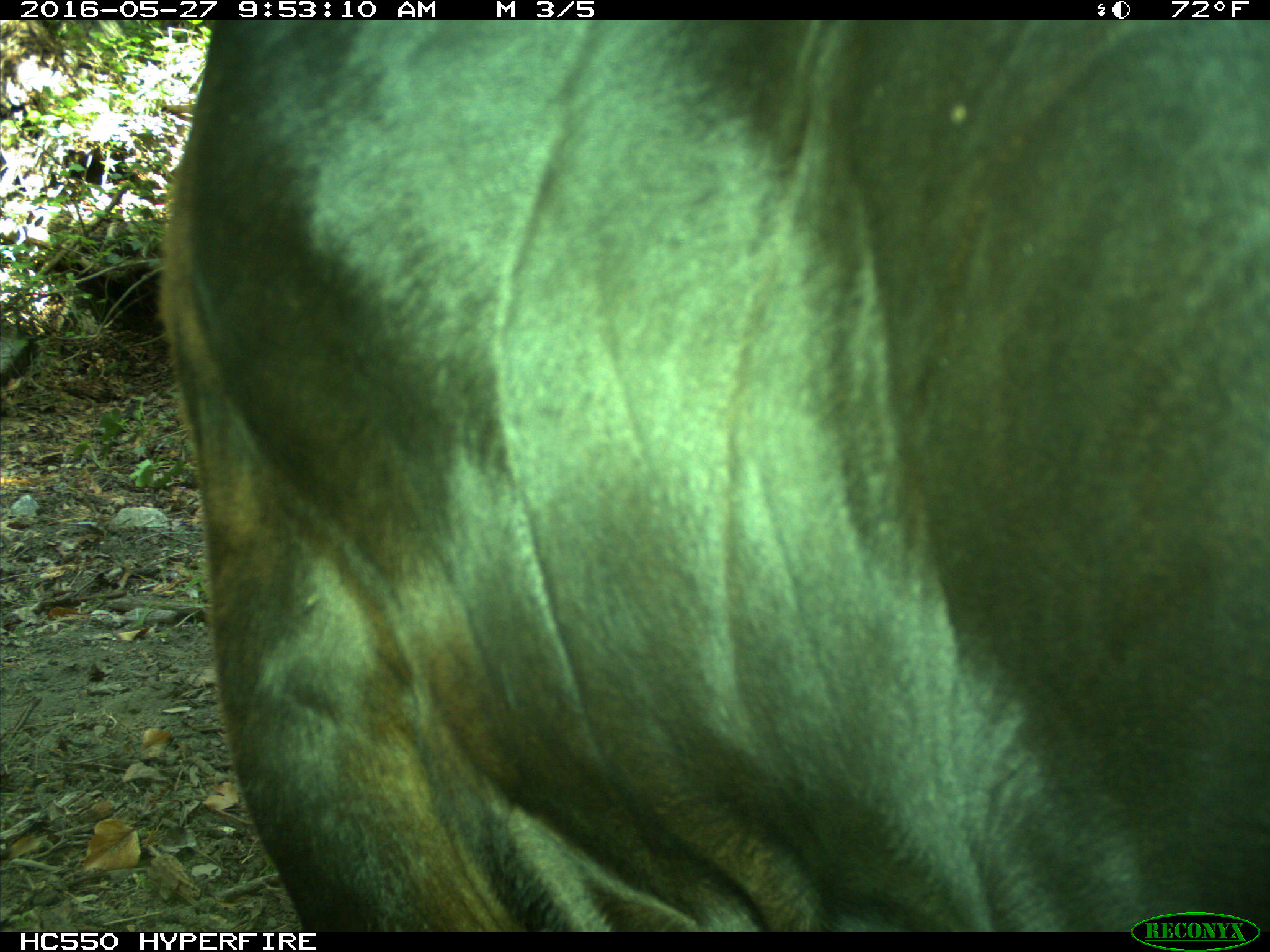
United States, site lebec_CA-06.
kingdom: Animalia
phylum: Chordata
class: Mammalia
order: Artiodactyla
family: Bovidae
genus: Bos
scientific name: Bos taurus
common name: domestic cow